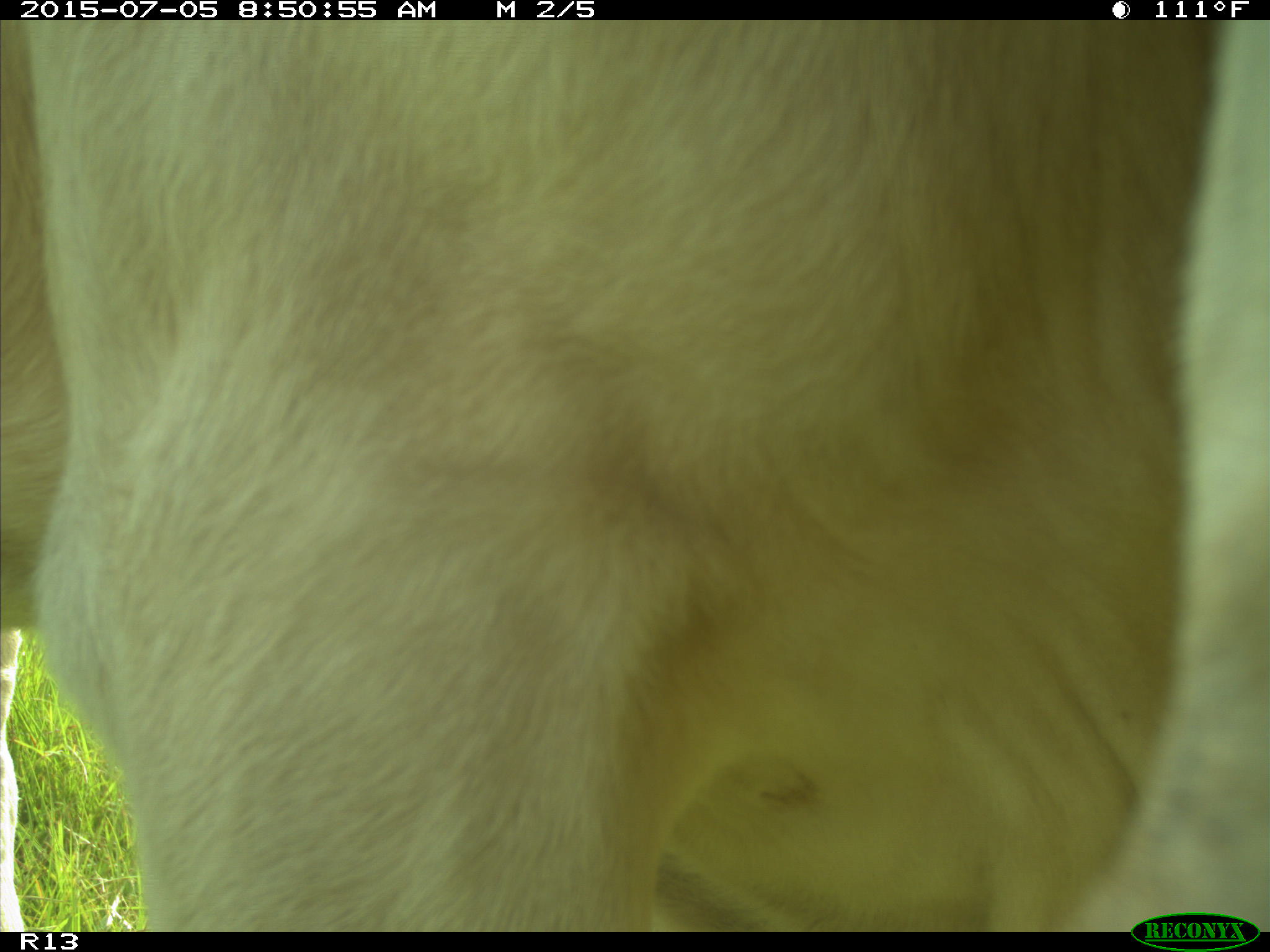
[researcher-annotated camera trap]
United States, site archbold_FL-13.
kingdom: Animalia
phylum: Chordata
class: Mammalia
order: Artiodactyla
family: Bovidae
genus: Bos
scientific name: Bos taurus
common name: domestic cow